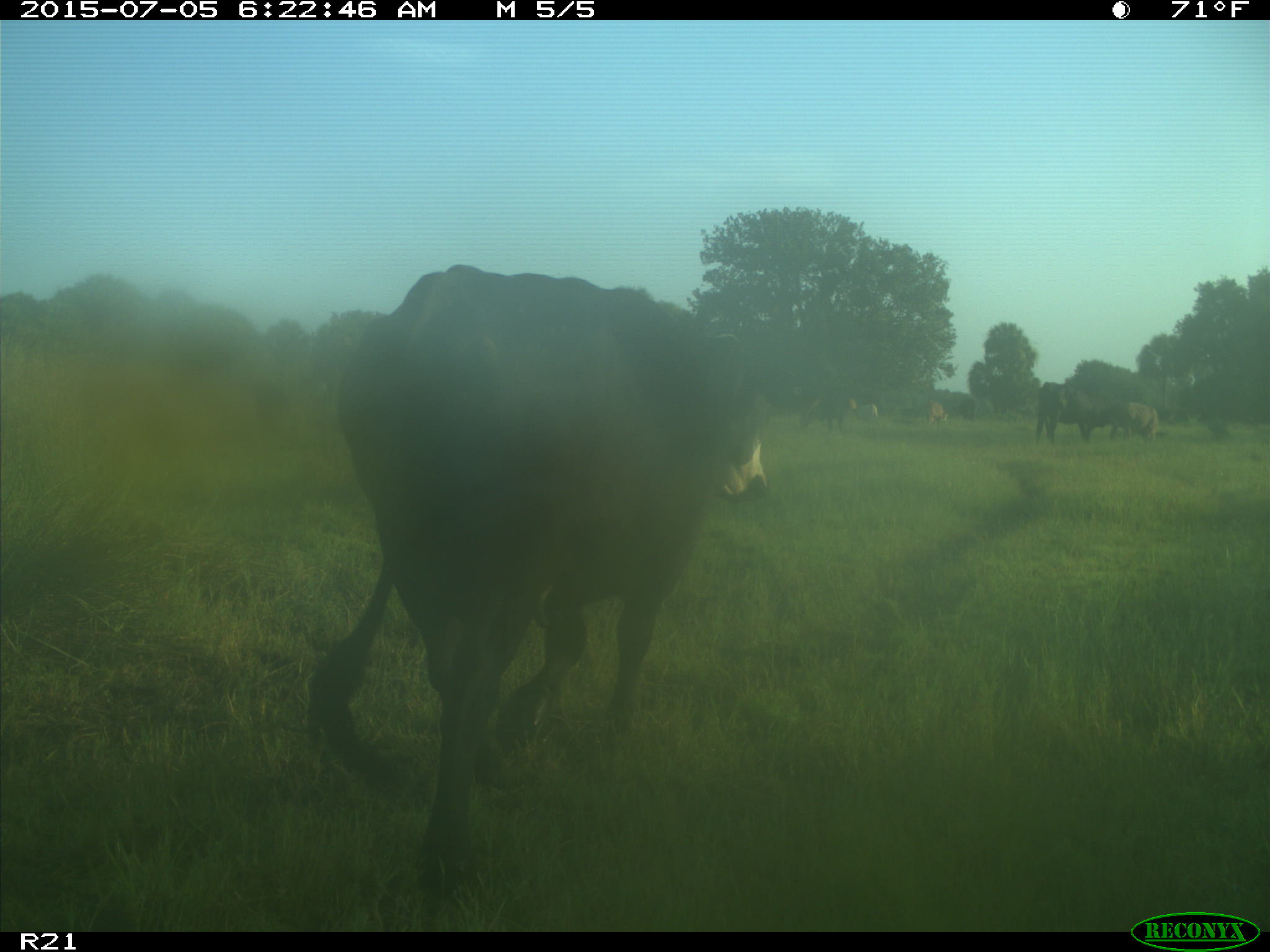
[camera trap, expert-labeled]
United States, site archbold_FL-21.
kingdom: Animalia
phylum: Chordata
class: Mammalia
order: Artiodactyla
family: Bovidae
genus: Bos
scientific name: Bos taurus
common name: domestic cow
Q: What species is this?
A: Bos taurus (domestic cow).